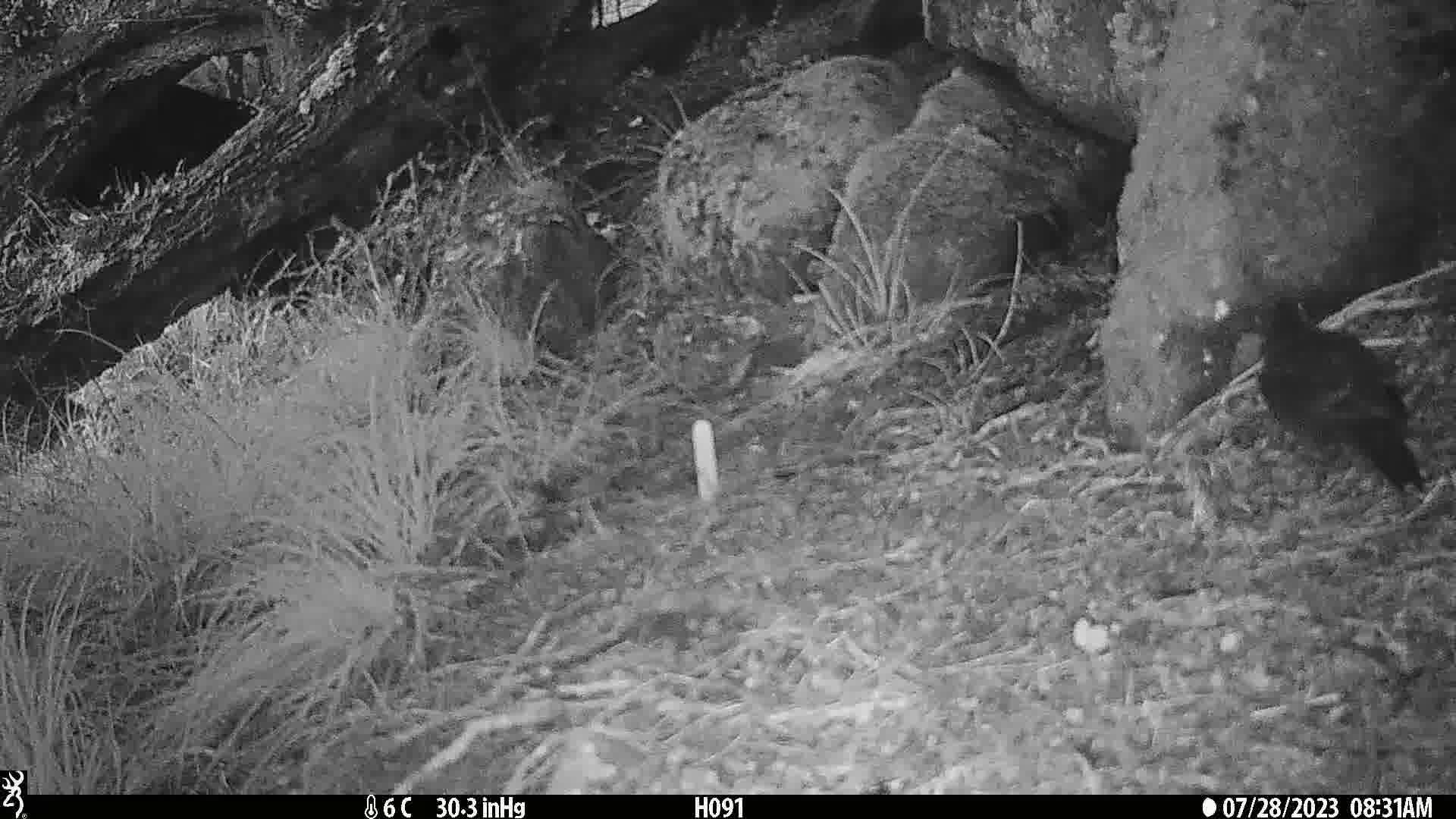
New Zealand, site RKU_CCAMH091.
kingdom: Animalia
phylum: Chordata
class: Aves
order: Passeriformes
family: Turdidae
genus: Turdus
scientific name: Turdus merula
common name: eurasian blackbird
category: blackbird